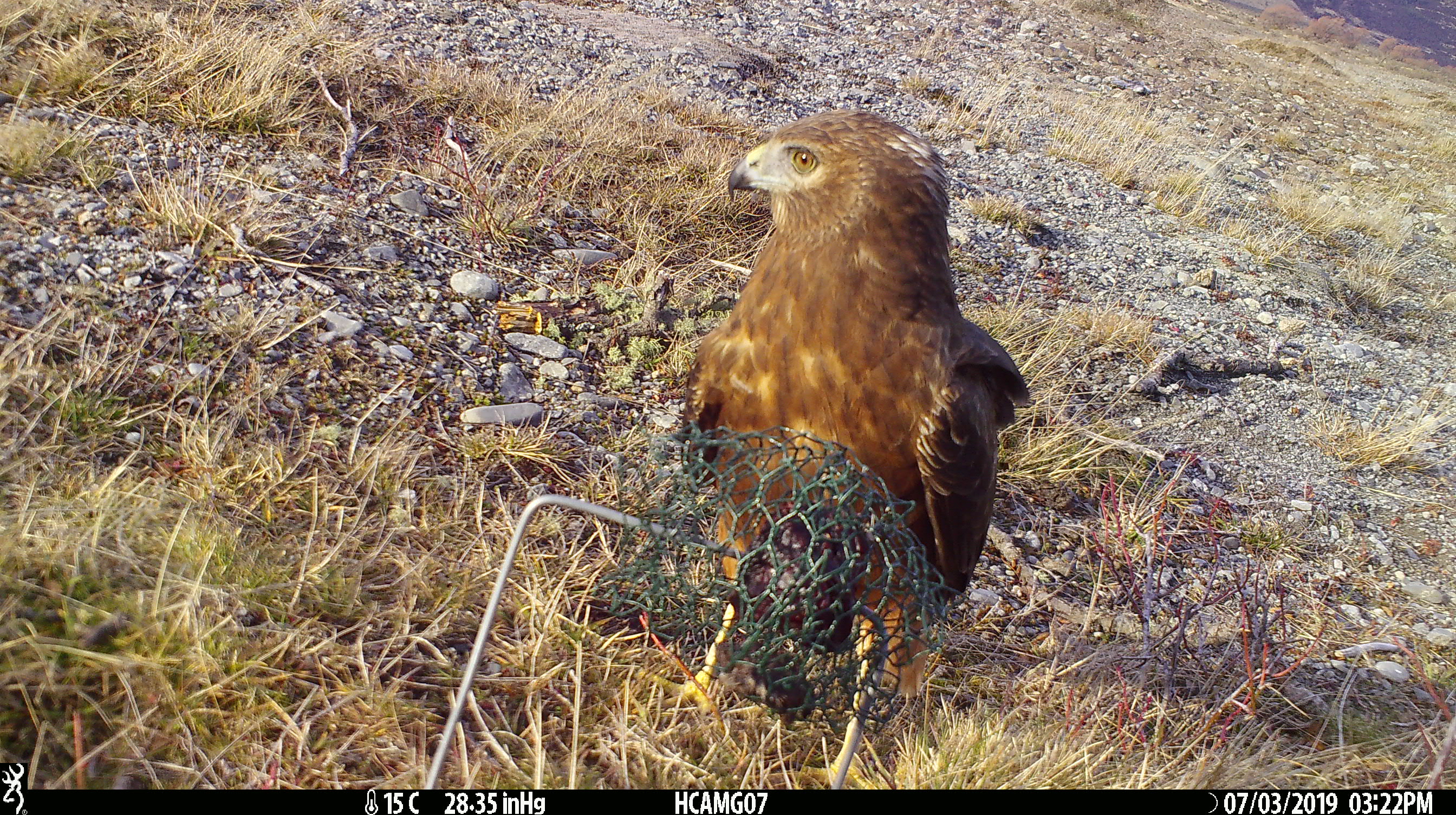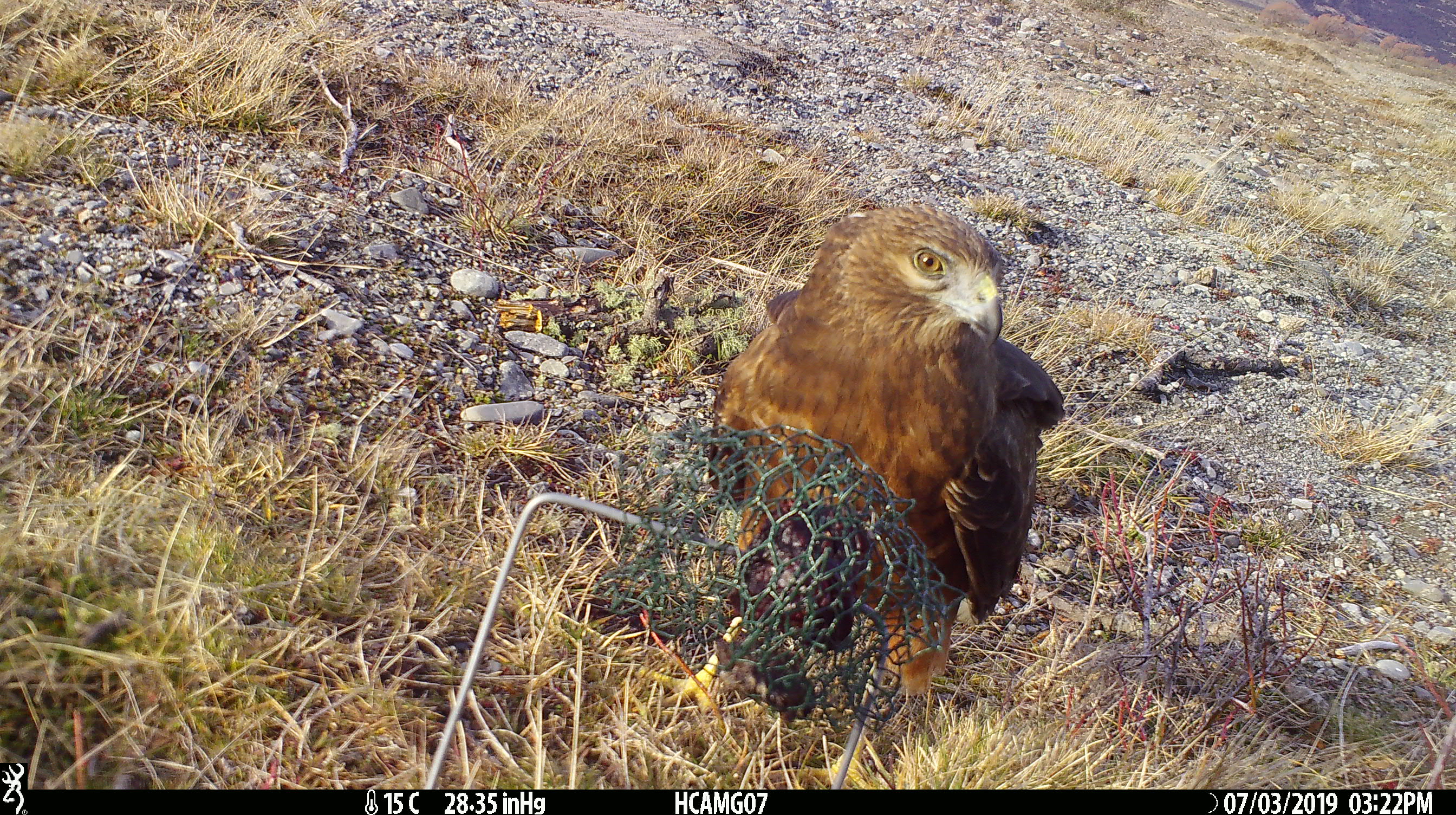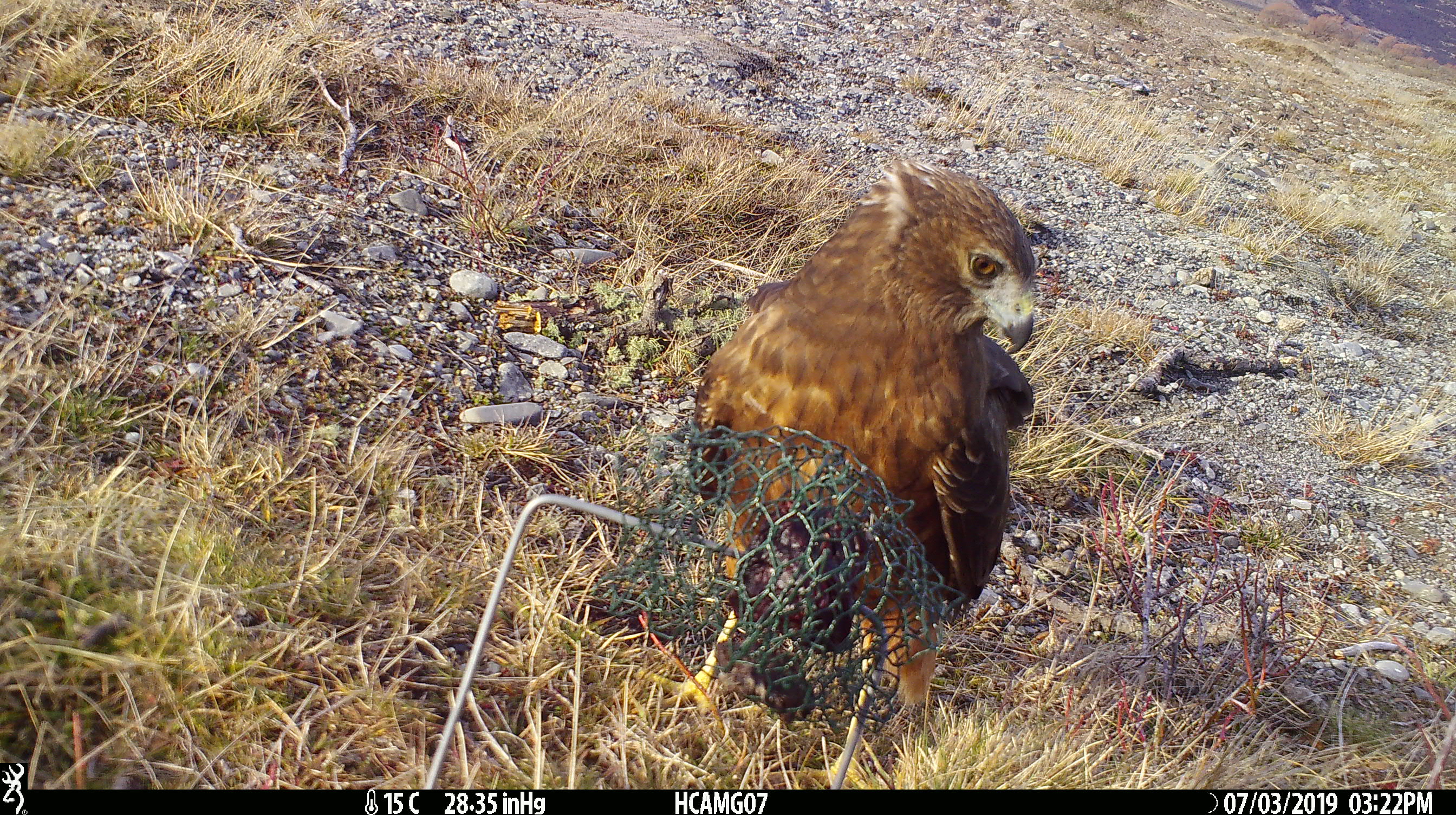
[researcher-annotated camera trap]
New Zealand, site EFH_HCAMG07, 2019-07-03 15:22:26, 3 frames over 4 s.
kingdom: Animalia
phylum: Chordata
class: Aves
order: Accipitriformes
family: Accipitridae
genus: Circus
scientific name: Circus approximans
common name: swamp harrier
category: harrier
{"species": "harrier (swamp harrier) (Circus approximans)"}